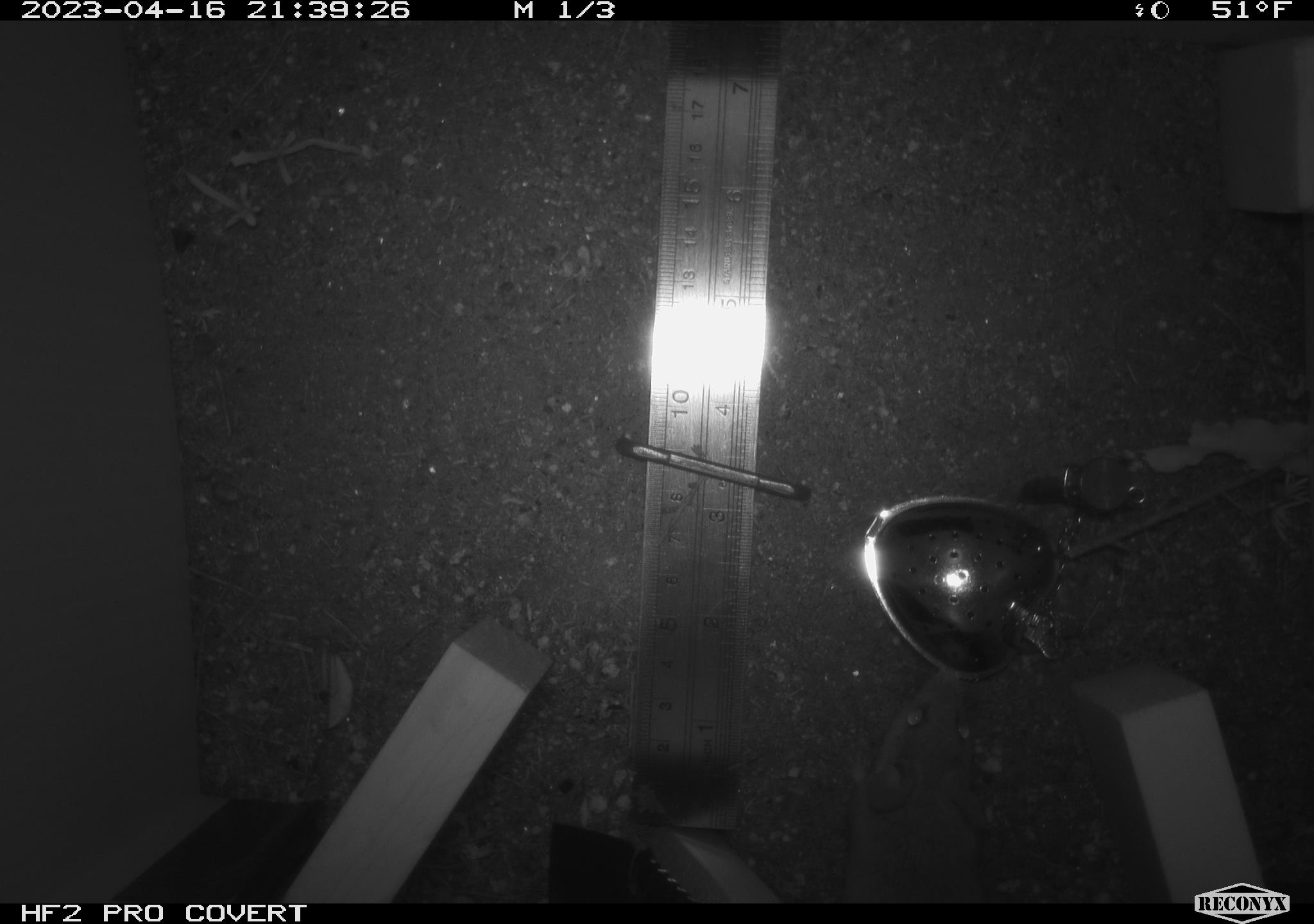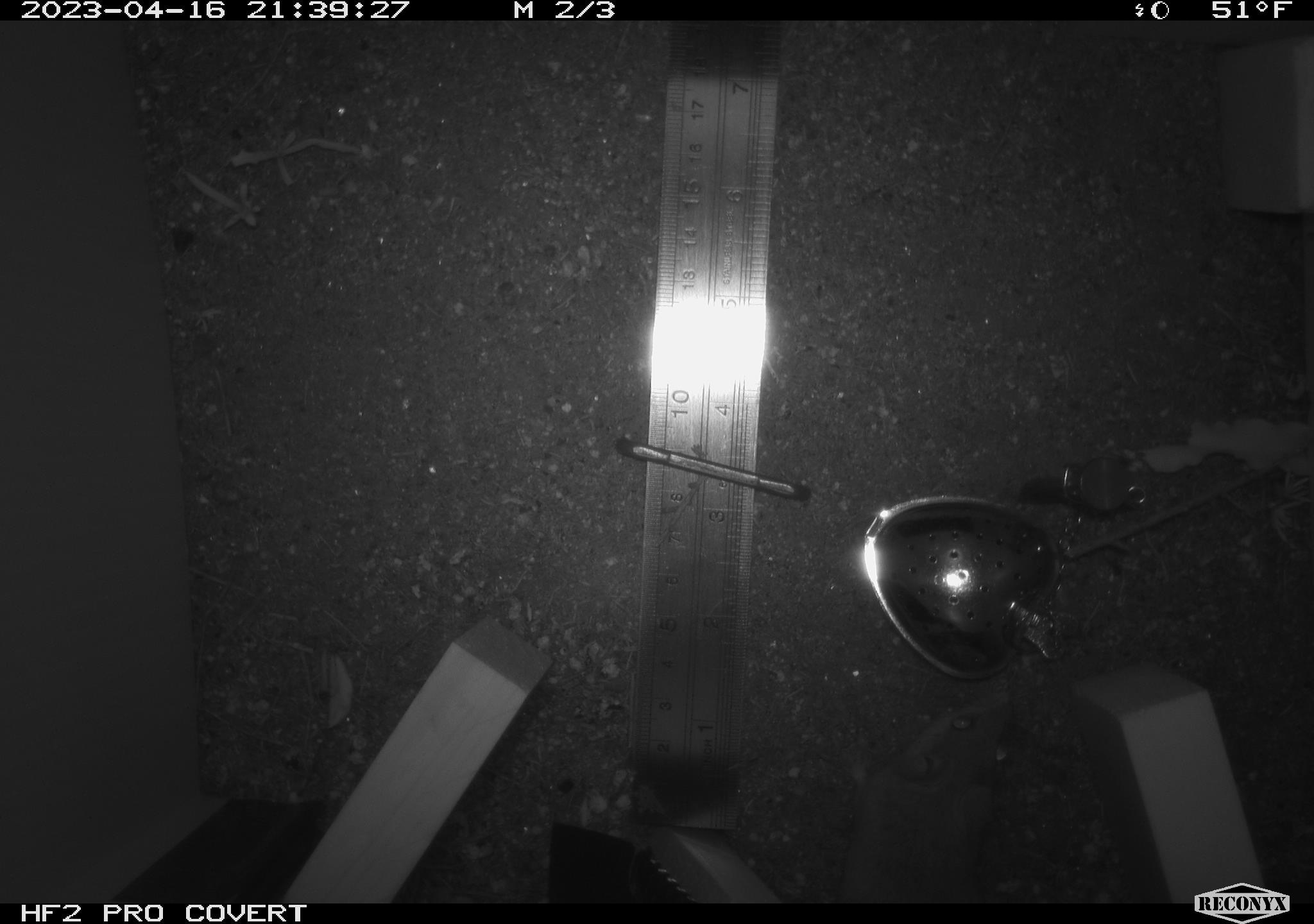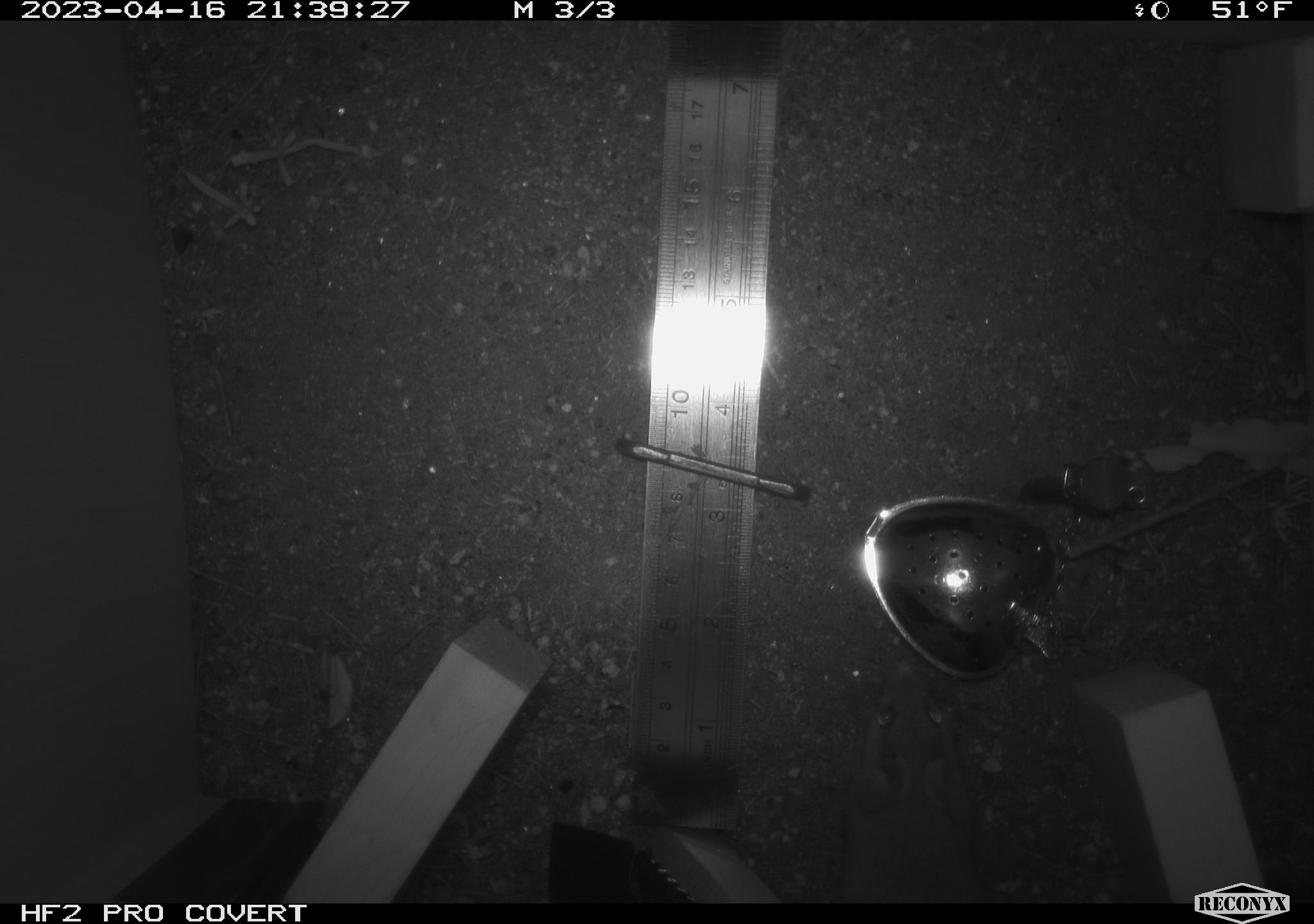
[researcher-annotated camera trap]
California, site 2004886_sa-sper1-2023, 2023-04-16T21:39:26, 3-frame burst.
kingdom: Animalia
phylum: Chordata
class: Mammalia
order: Rodentia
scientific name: Rodentia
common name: mouse species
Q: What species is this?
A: Mouse species (Rodentia).